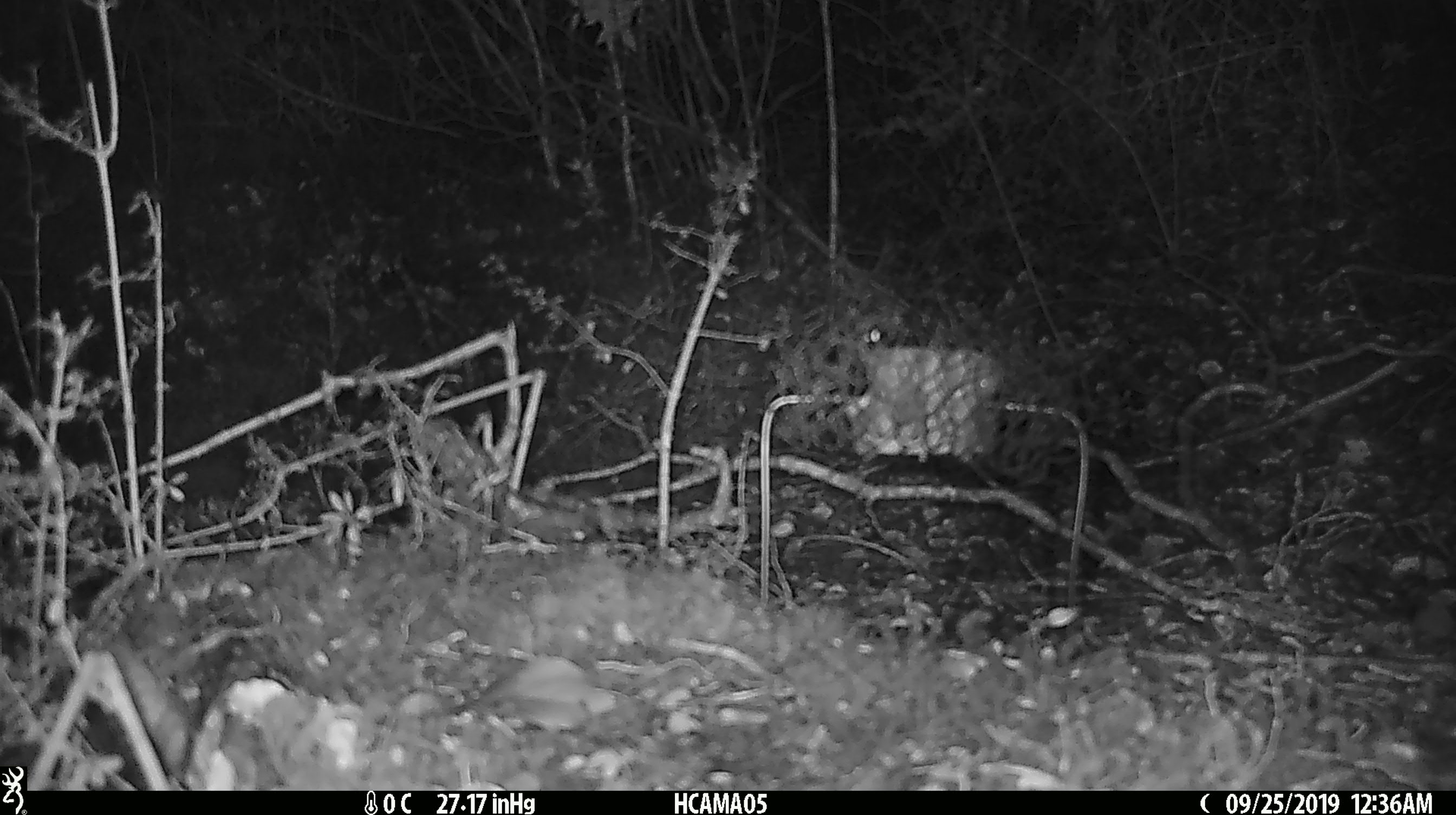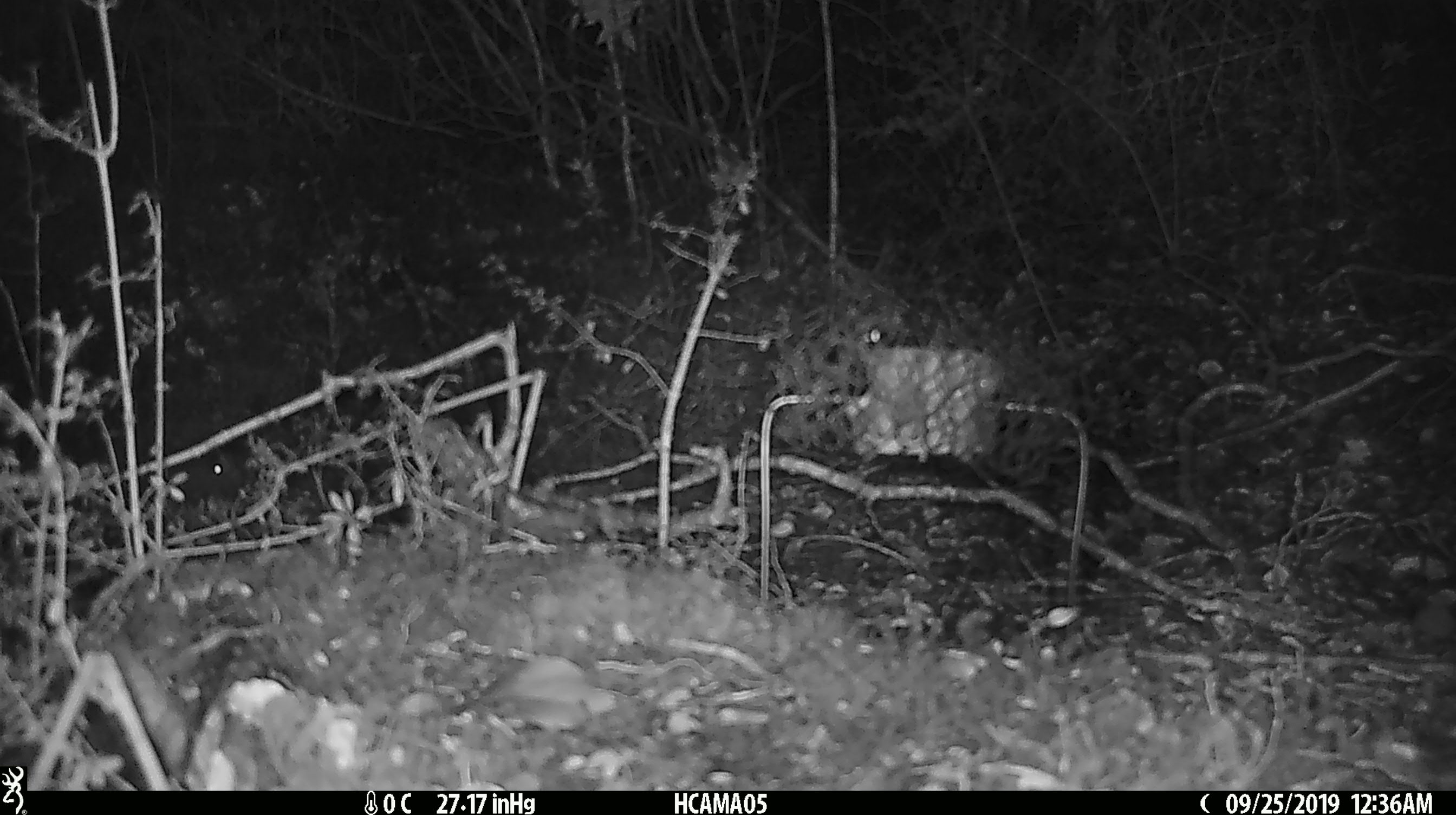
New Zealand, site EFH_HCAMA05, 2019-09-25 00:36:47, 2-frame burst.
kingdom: Animalia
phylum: Chordata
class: Mammalia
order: Rodentia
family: Muridae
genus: Mus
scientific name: Mus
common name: mouse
Mouse (Mus).